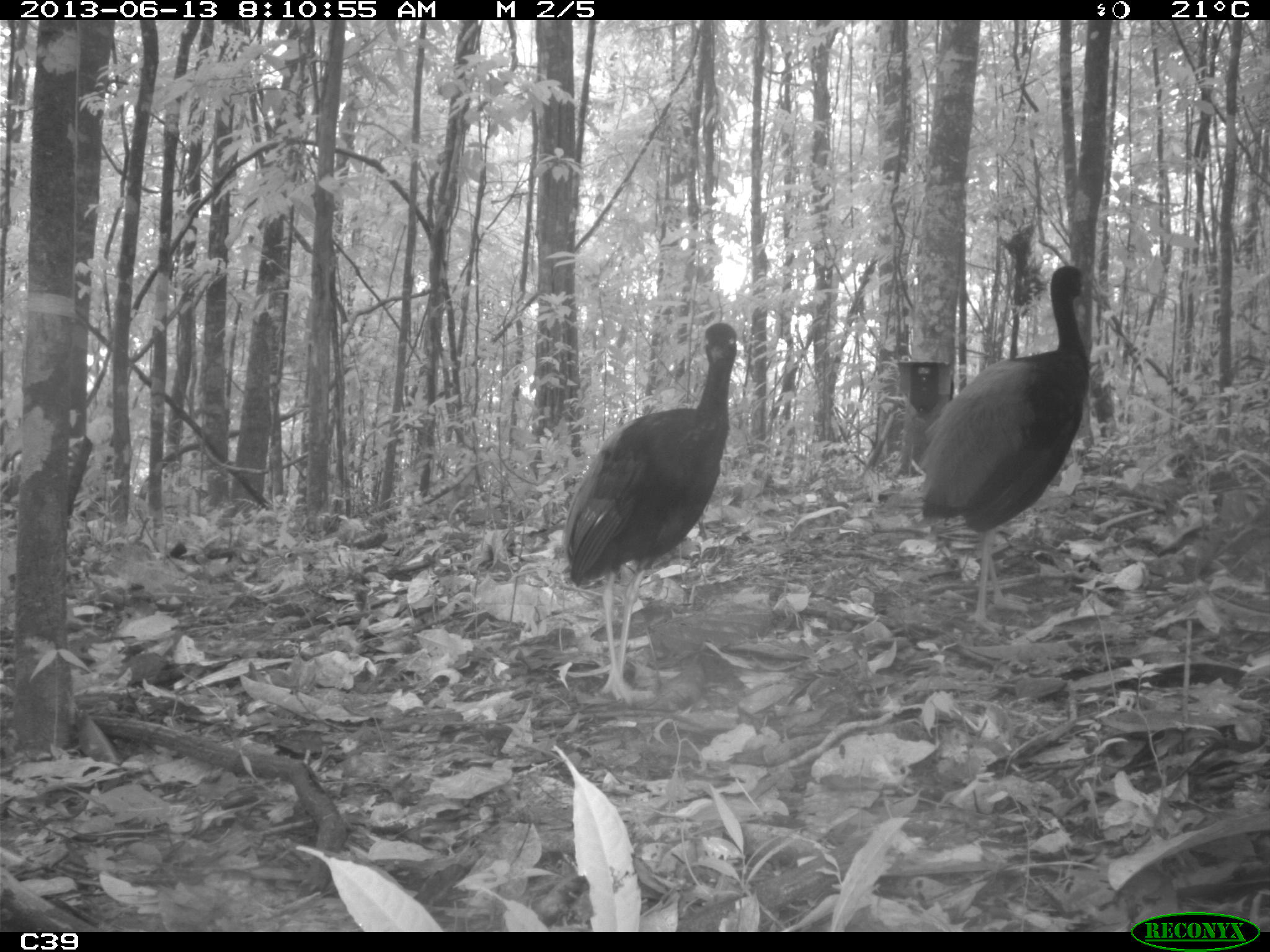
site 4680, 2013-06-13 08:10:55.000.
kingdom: Animalia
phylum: Chordata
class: Aves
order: Gruiformes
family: Psophiidae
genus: Psophia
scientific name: Psophia crepitans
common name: gray-winged trumpeter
Psophia crepitans (gray-winged trumpeter), count 2, age adult.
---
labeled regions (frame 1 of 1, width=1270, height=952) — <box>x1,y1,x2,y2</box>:
psophia crepitans: <box>556,318,738,706</box>; <box>910,261,1094,636</box>